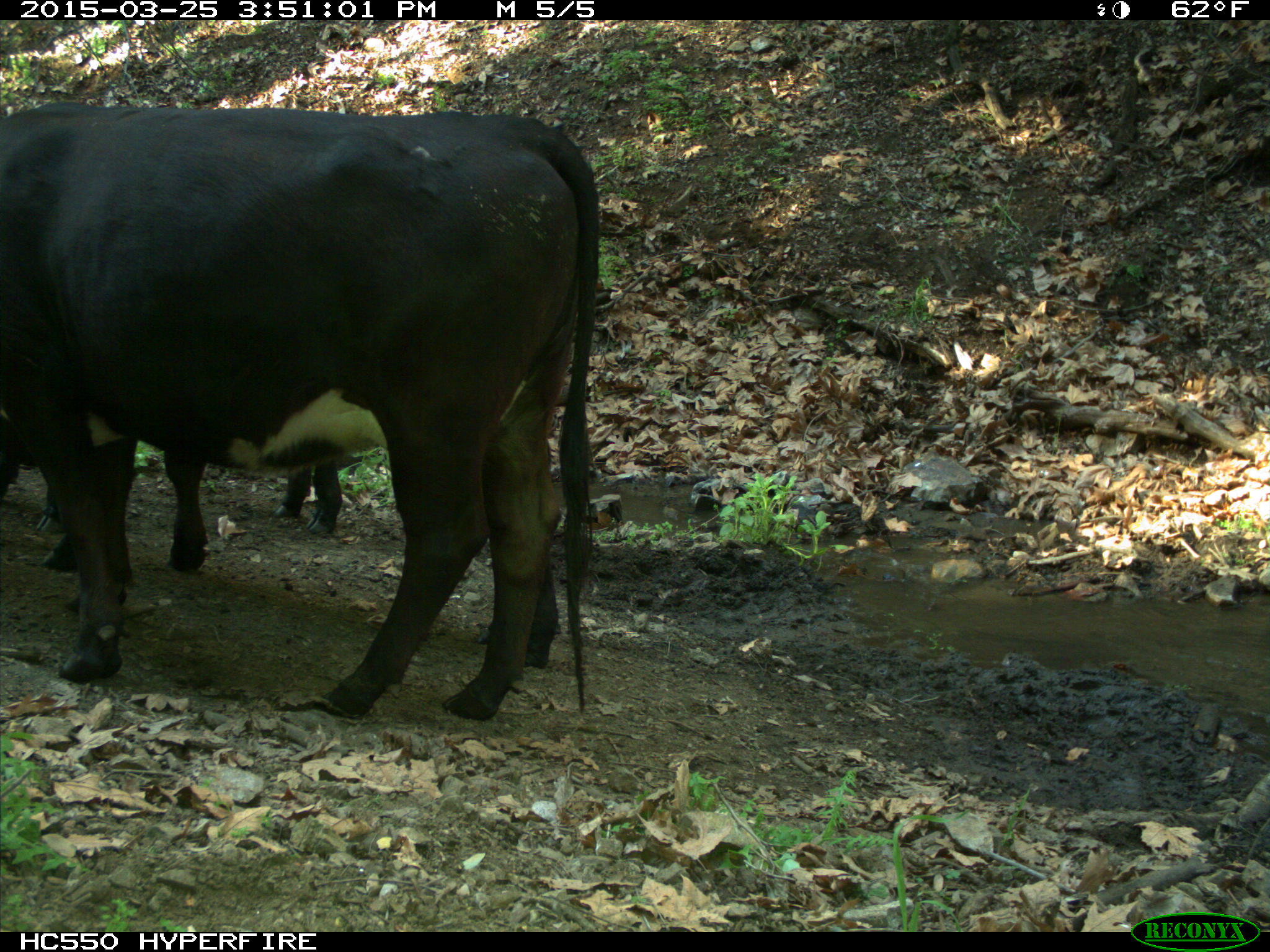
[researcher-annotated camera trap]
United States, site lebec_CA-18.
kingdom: Animalia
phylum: Chordata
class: Mammalia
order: Artiodactyla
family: Bovidae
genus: Bos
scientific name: Bos taurus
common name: domestic cow